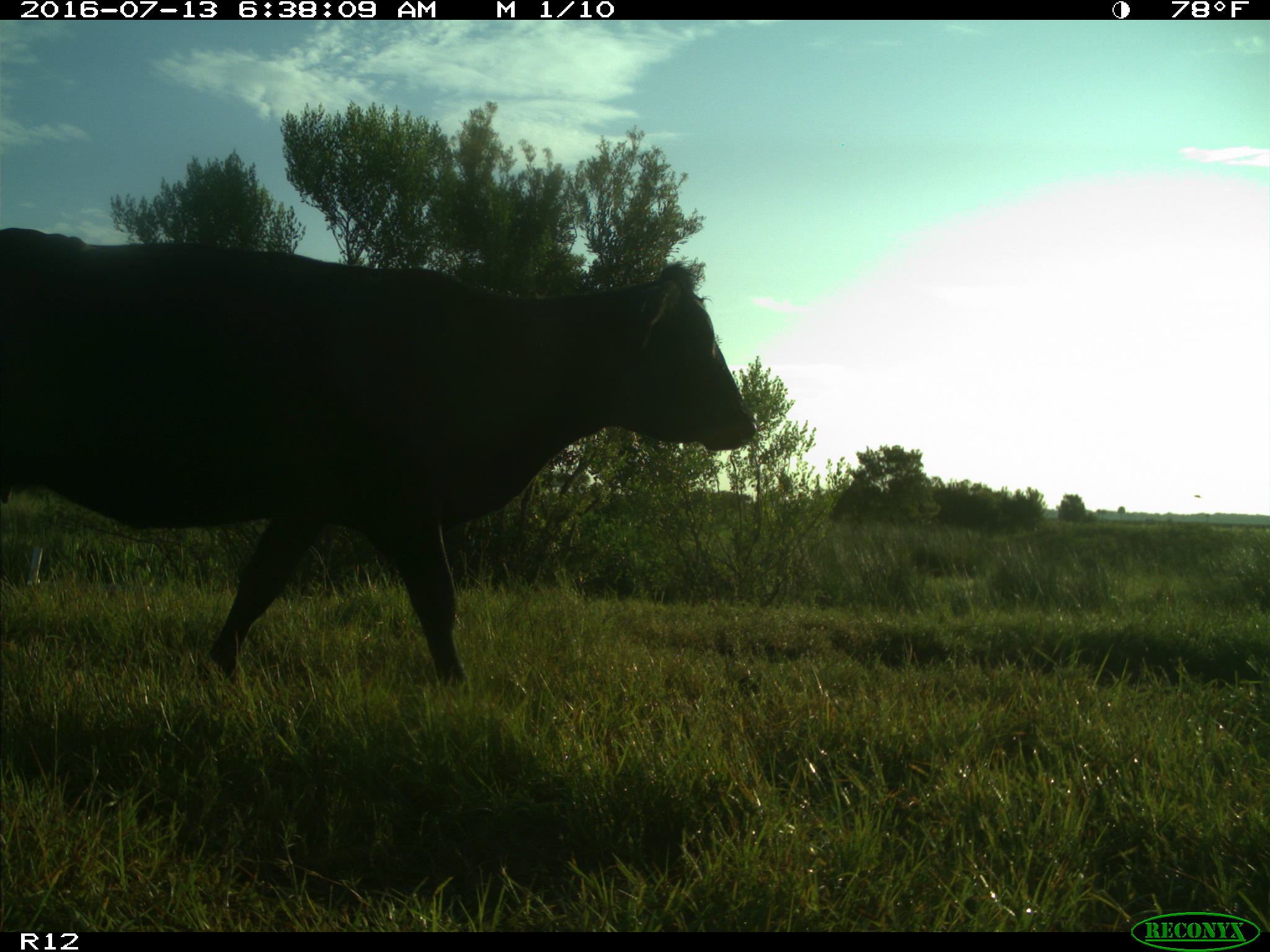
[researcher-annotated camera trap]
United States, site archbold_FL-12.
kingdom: Animalia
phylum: Chordata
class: Mammalia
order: Artiodactyla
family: Bovidae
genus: Bos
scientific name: Bos taurus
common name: domestic cow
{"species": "Bos taurus (domestic cow)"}